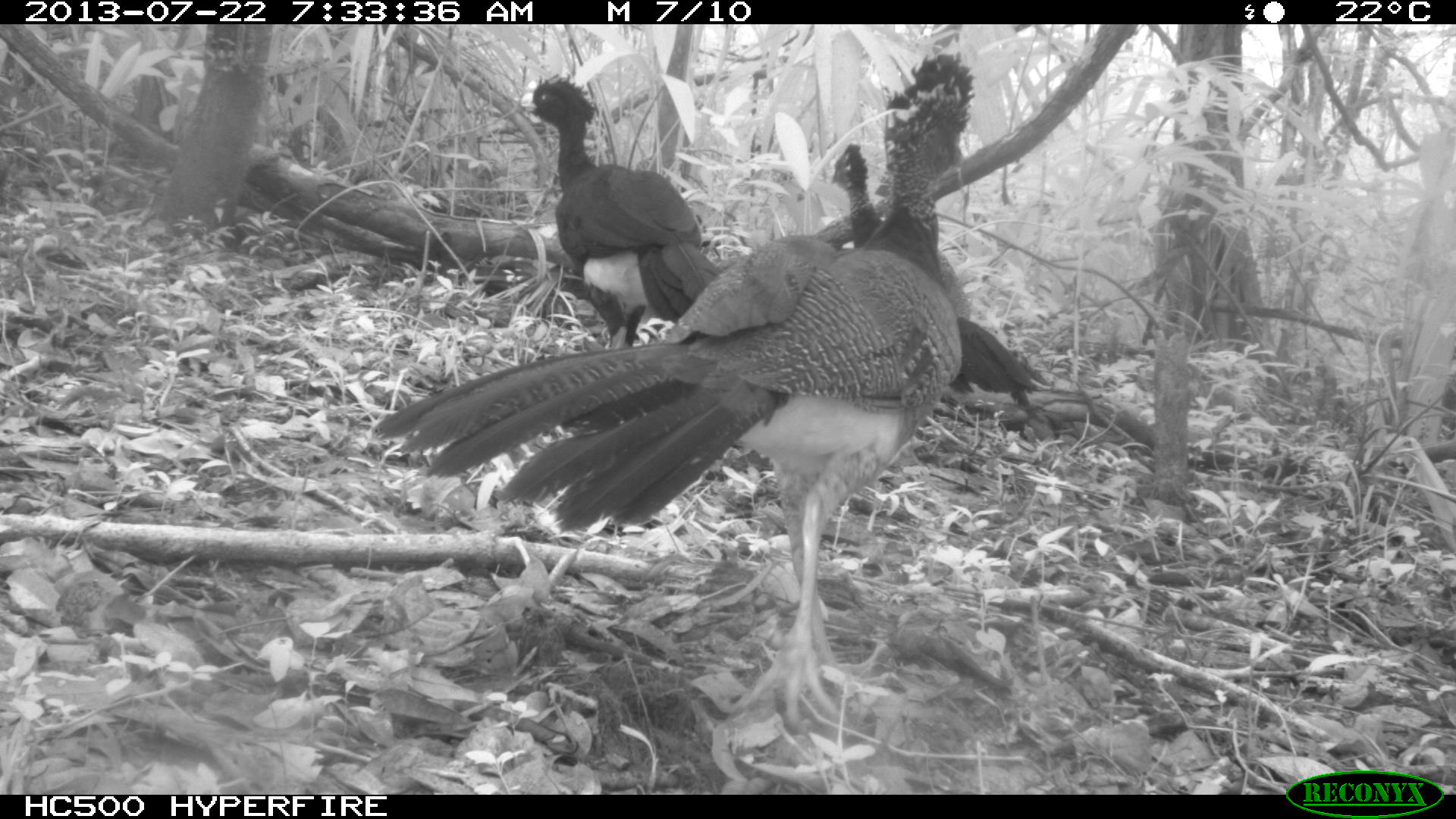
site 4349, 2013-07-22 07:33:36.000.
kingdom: Animalia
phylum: Chordata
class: Aves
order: Galliformes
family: Cracidae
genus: Crax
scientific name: Crax rubra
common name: great curassow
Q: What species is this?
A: Crax rubra (great curassow).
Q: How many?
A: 4.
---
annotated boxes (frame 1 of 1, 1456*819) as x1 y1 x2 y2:
crax rubra: 368 53 976 734; 822 141 1051 423; 520 72 722 352